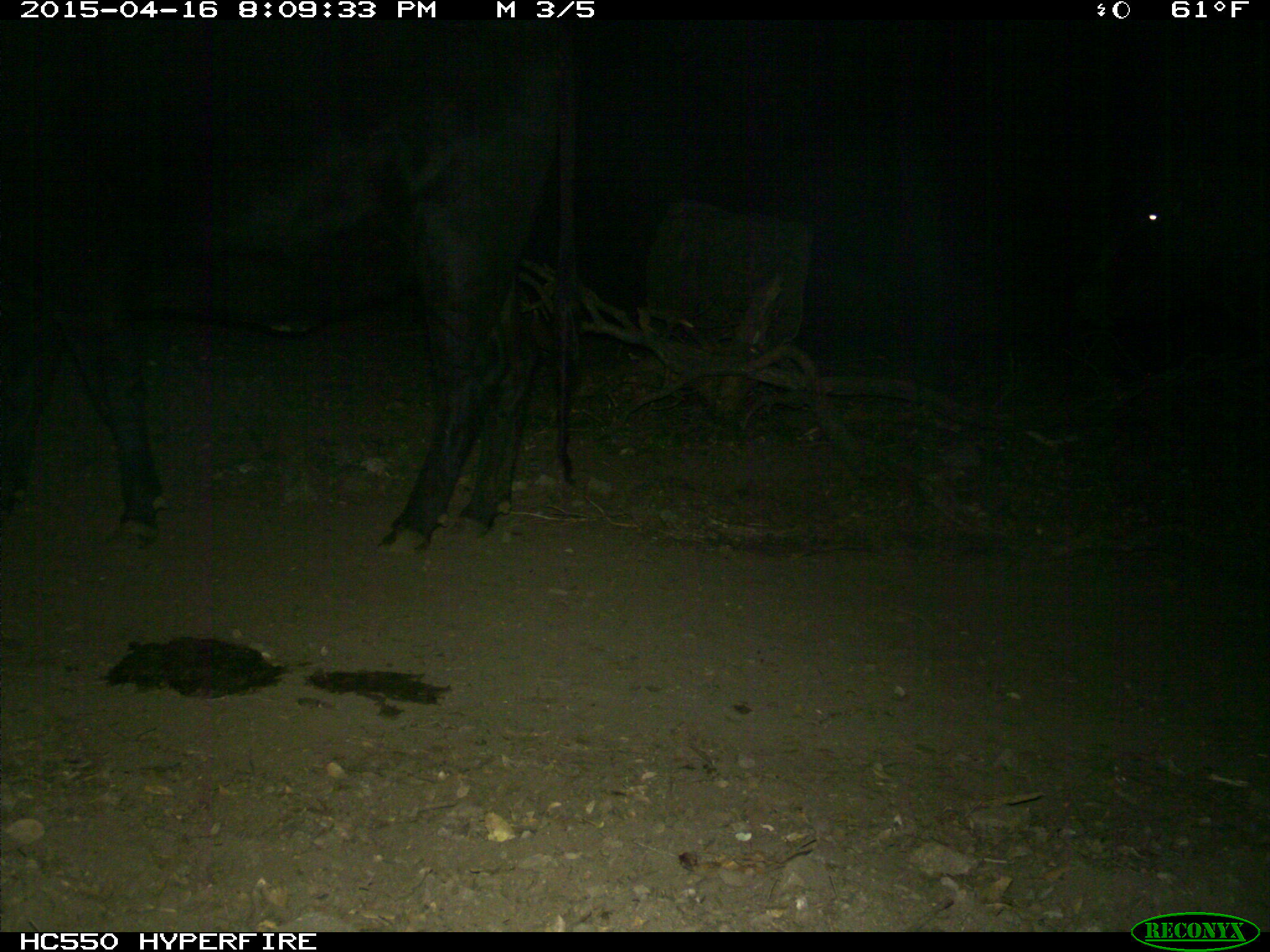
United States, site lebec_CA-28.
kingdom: Animalia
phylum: Chordata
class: Mammalia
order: Artiodactyla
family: Bovidae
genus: Bos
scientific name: Bos taurus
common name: domestic cow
Bos taurus (domestic cow).